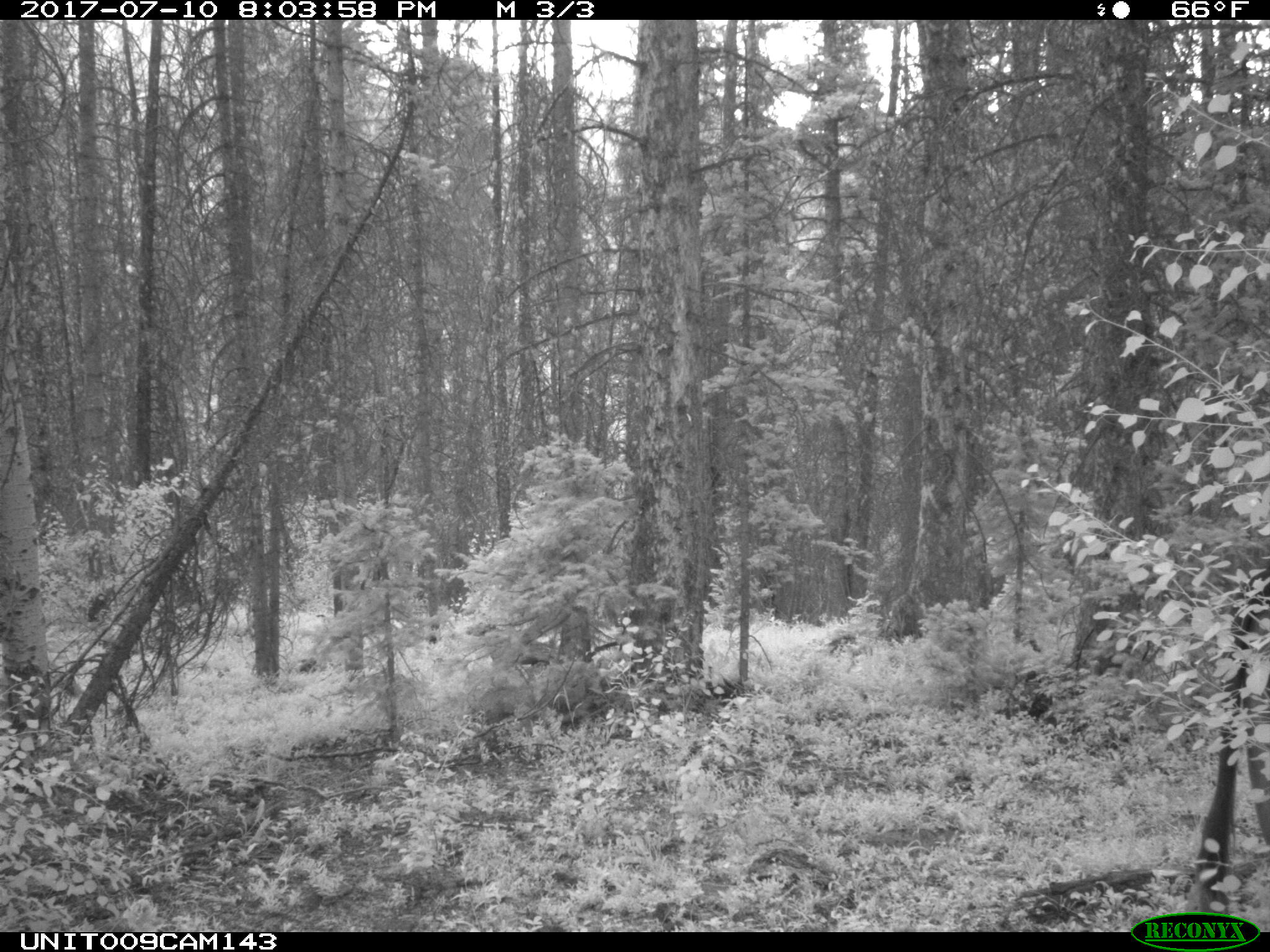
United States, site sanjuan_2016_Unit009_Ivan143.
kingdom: Animalia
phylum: Chordata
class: Mammalia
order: Artiodactyla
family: Bovidae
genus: Bos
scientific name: Bos taurus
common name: domestic cow